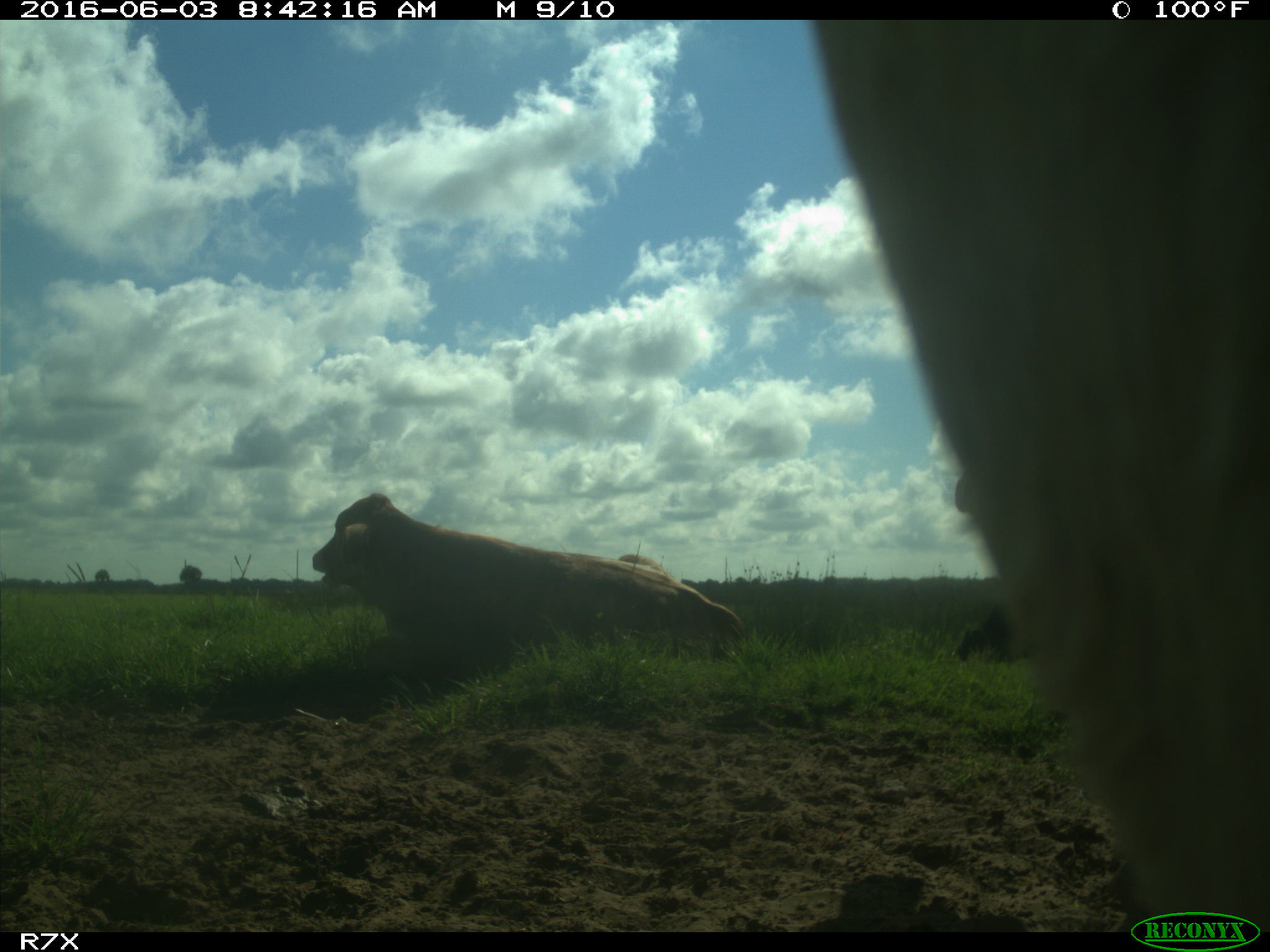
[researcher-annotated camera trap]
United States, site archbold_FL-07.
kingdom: Animalia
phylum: Chordata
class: Mammalia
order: Artiodactyla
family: Bovidae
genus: Bos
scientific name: Bos taurus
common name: domestic cow